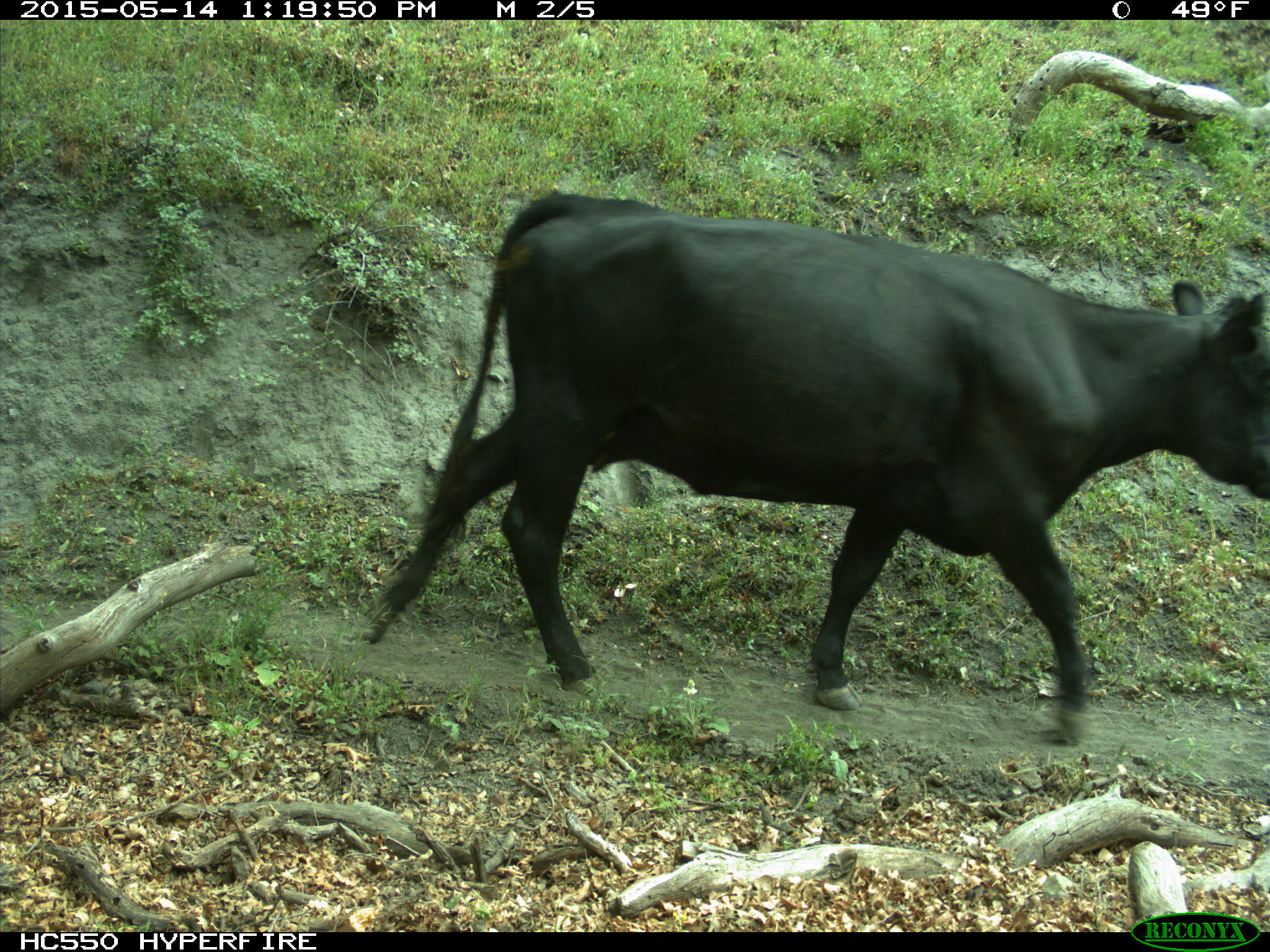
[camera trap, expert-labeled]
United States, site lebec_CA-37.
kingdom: Animalia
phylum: Chordata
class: Mammalia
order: Artiodactyla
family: Bovidae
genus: Bos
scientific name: Bos taurus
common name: domestic cow